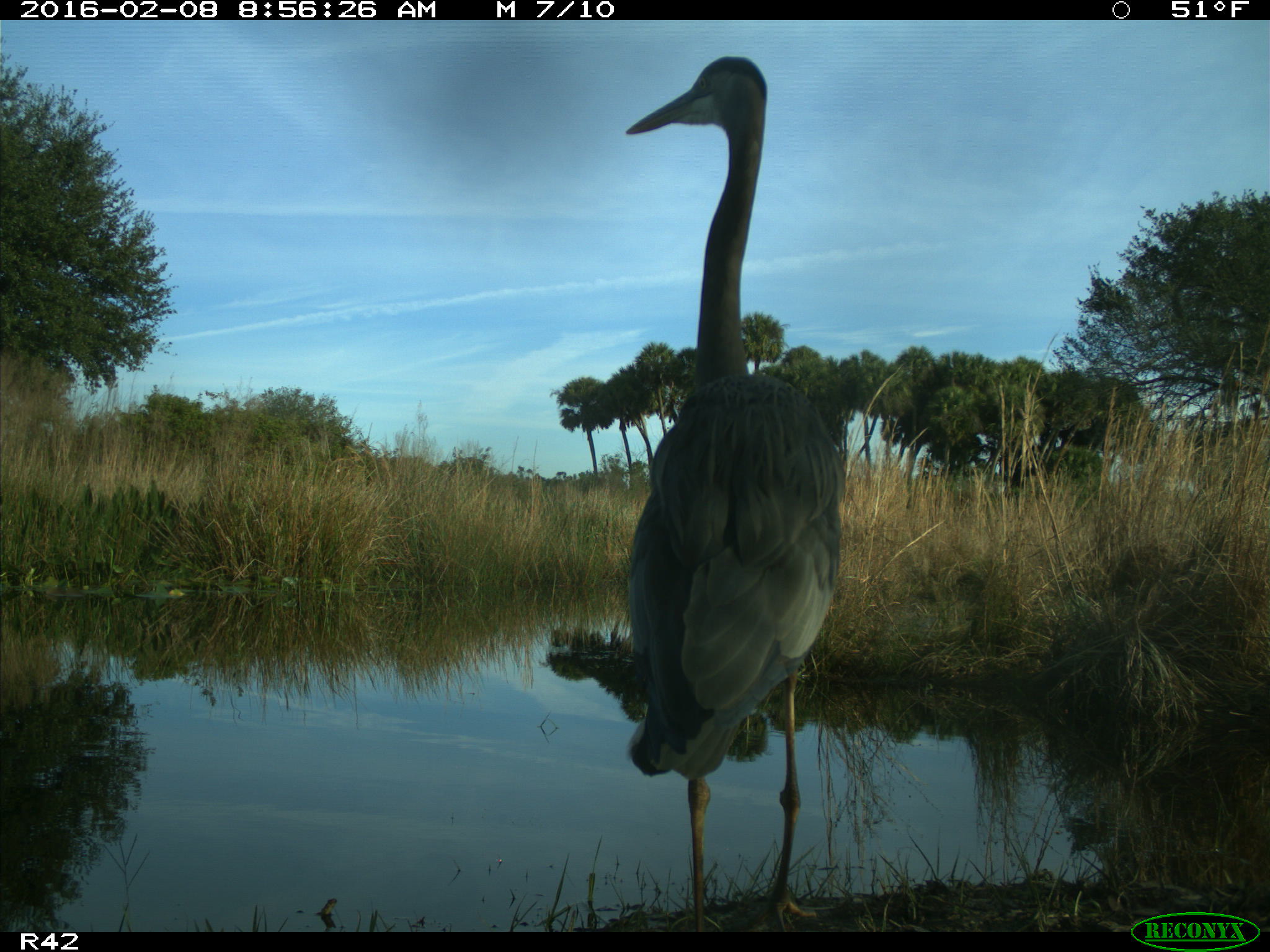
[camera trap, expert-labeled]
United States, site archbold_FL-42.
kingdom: Animalia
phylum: Chordata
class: Aves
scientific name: Aves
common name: birds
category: unidentified bird